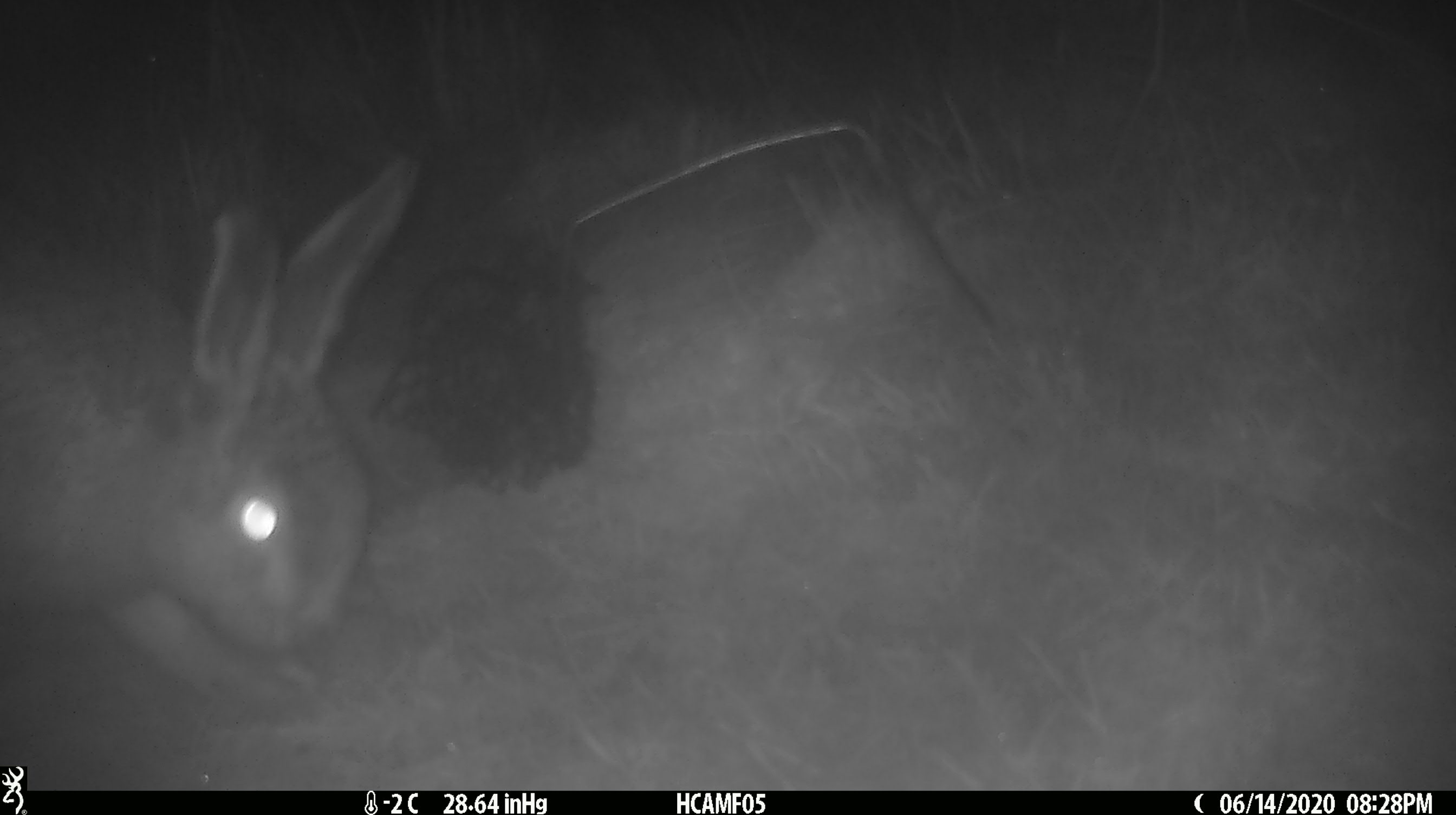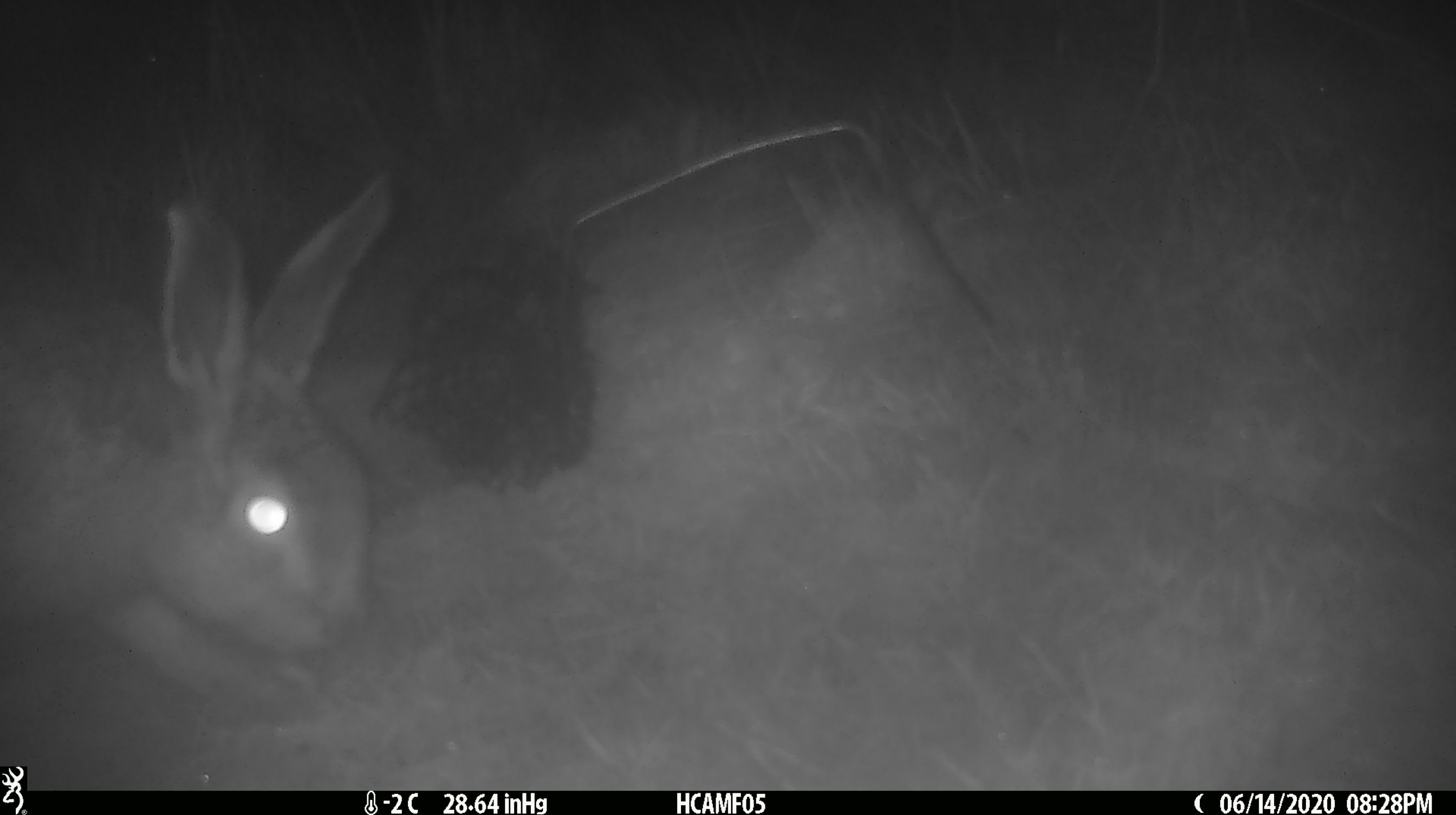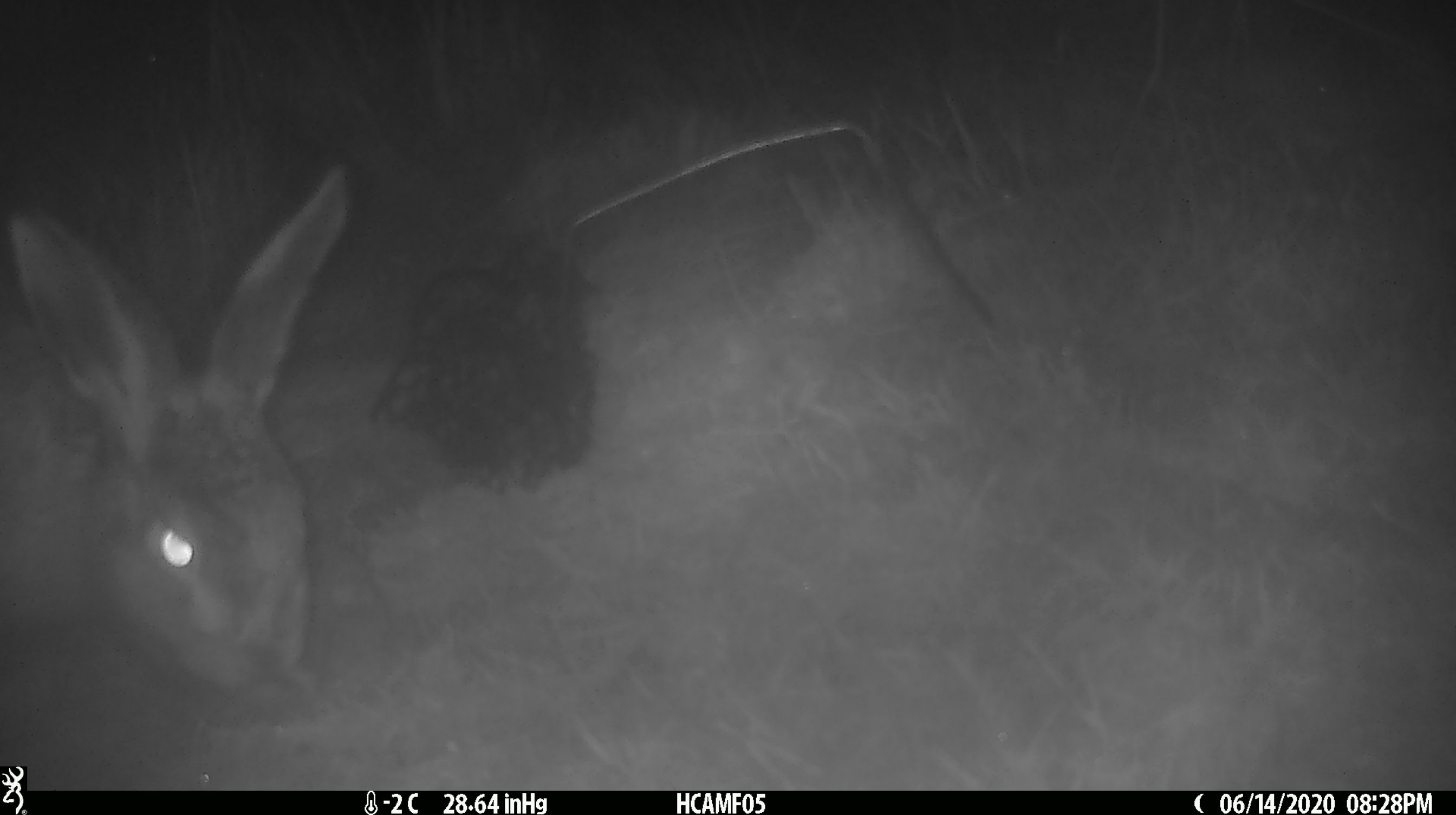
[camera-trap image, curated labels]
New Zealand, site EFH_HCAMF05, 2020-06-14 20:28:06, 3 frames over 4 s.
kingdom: Animalia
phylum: Chordata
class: Mammalia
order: Lagomorpha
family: Leporidae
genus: Lepus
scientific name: Lepus europaeus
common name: brown hare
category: hare